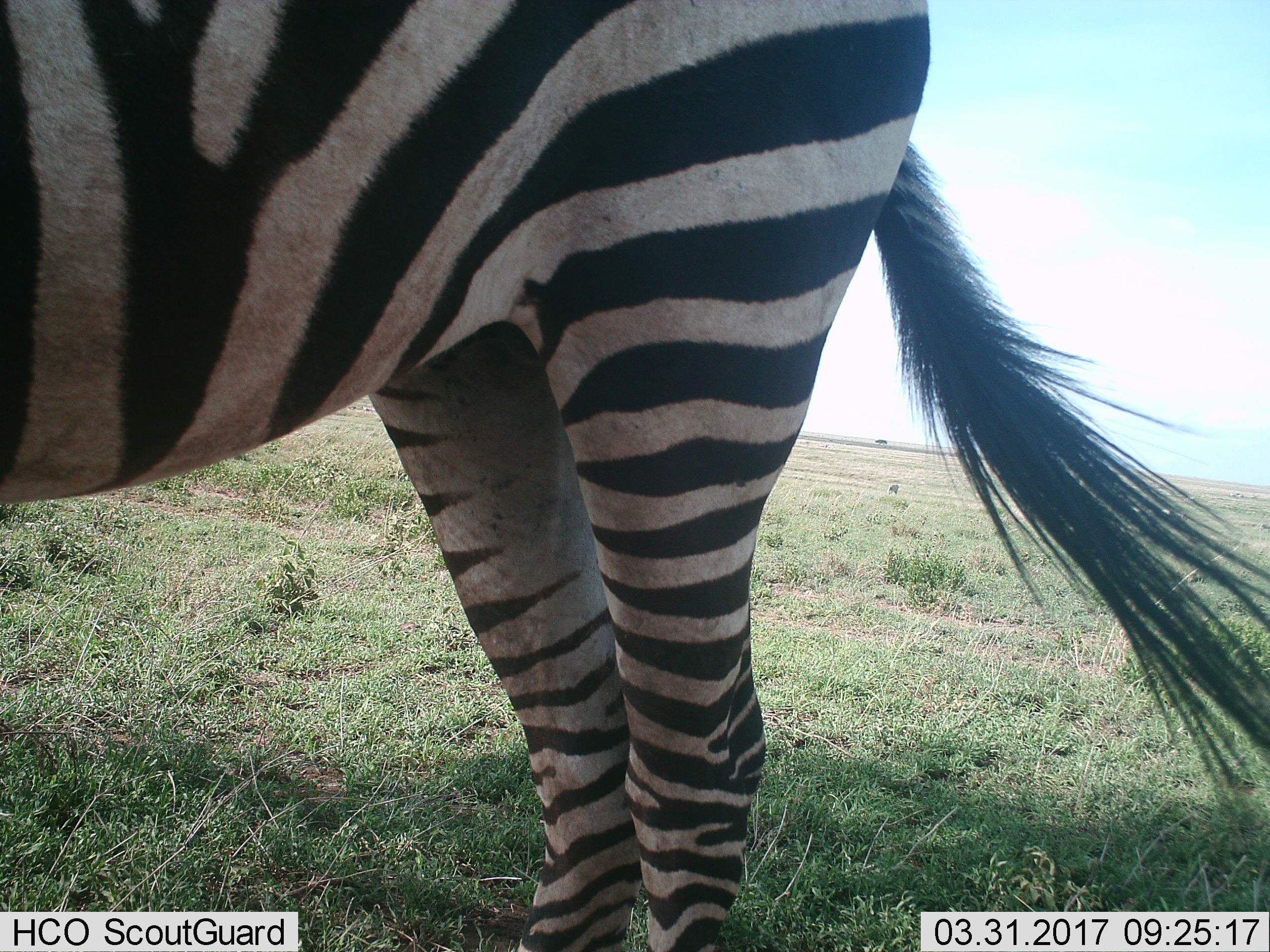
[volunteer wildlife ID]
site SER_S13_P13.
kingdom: Animalia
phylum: Chordata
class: Mammalia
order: Perissodactyla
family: Equidae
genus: Equus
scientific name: Equus quagga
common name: plains zebra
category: zebraplains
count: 1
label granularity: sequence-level